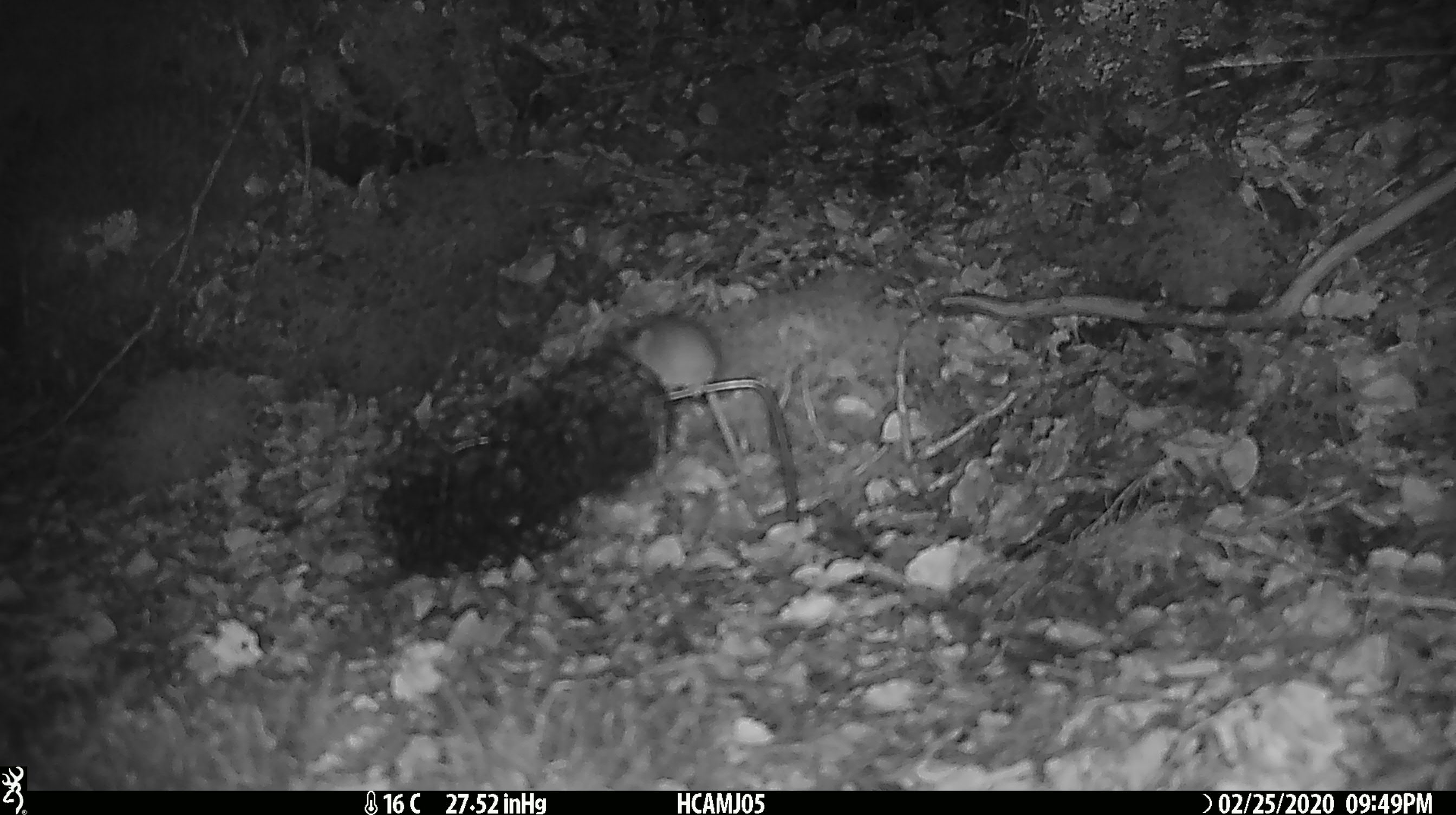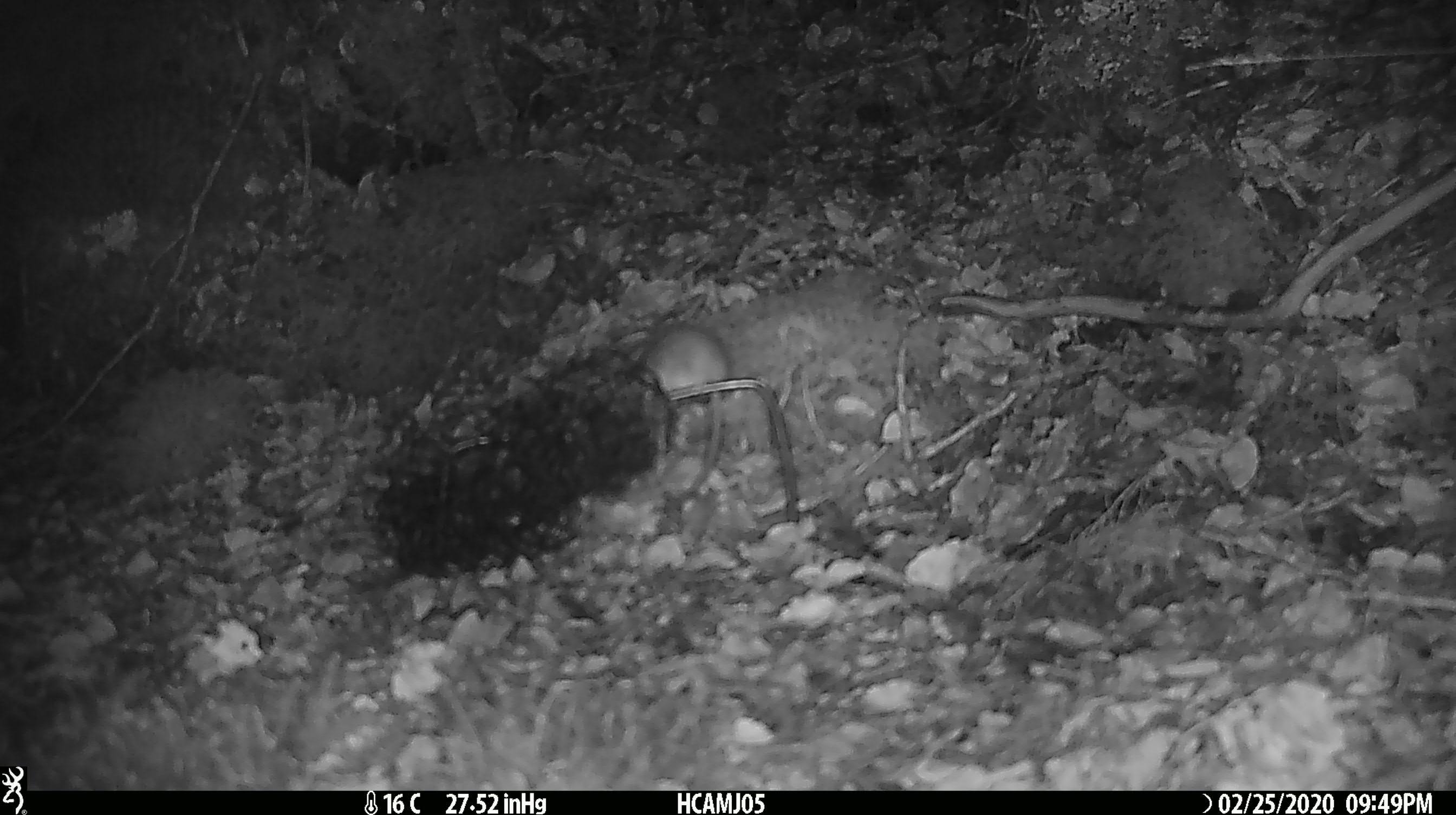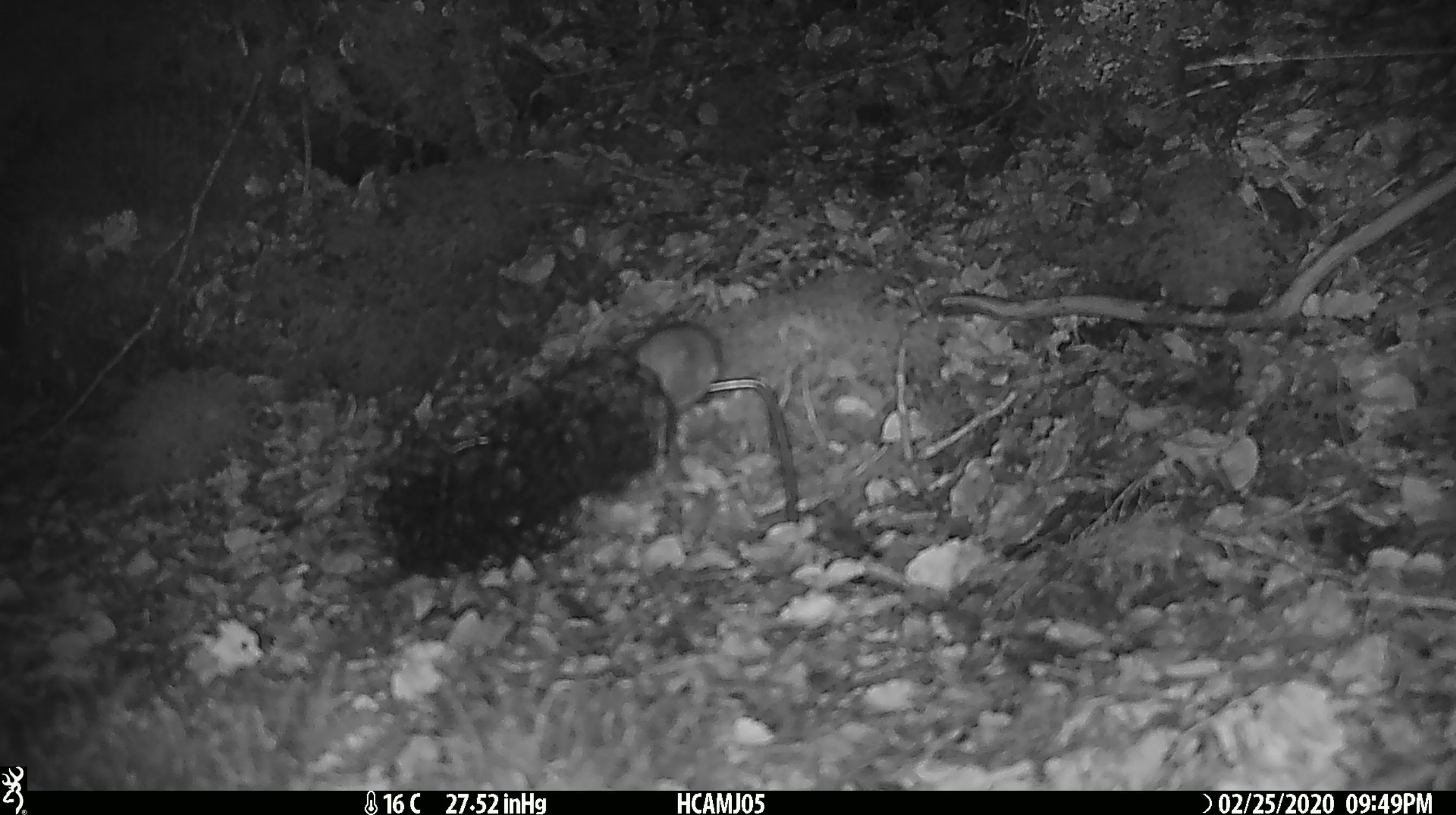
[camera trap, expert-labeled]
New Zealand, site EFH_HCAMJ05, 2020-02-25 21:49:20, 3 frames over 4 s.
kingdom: Animalia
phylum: Chordata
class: Mammalia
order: Rodentia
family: Muridae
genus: Mus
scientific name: Mus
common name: mouse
Mouse (Mus).